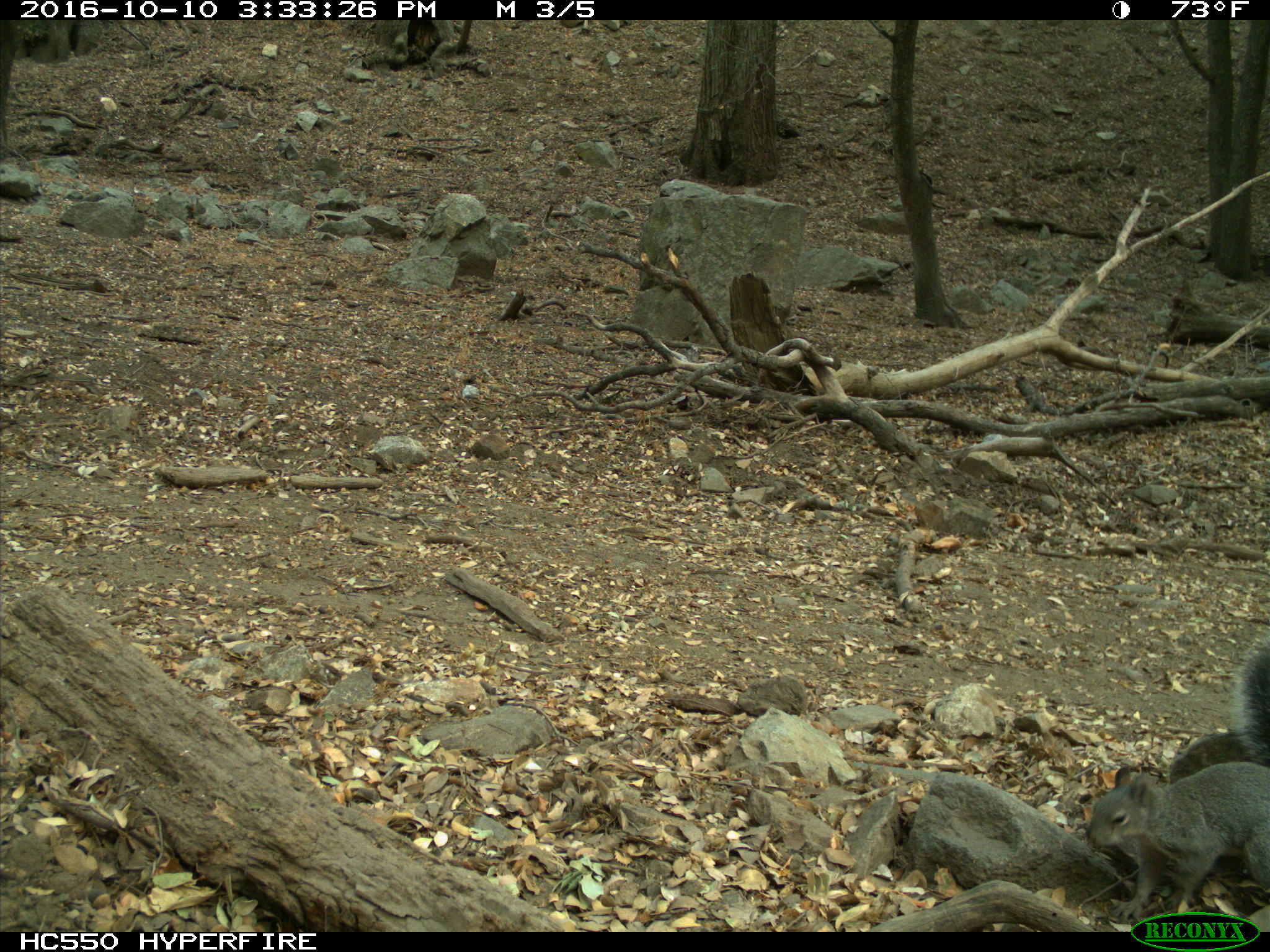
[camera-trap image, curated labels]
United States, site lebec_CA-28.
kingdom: Animalia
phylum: Chordata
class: Mammalia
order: Rodentia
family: Sciuridae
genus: Sciurus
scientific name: Sciurus carolinensis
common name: eastern gray squirrel